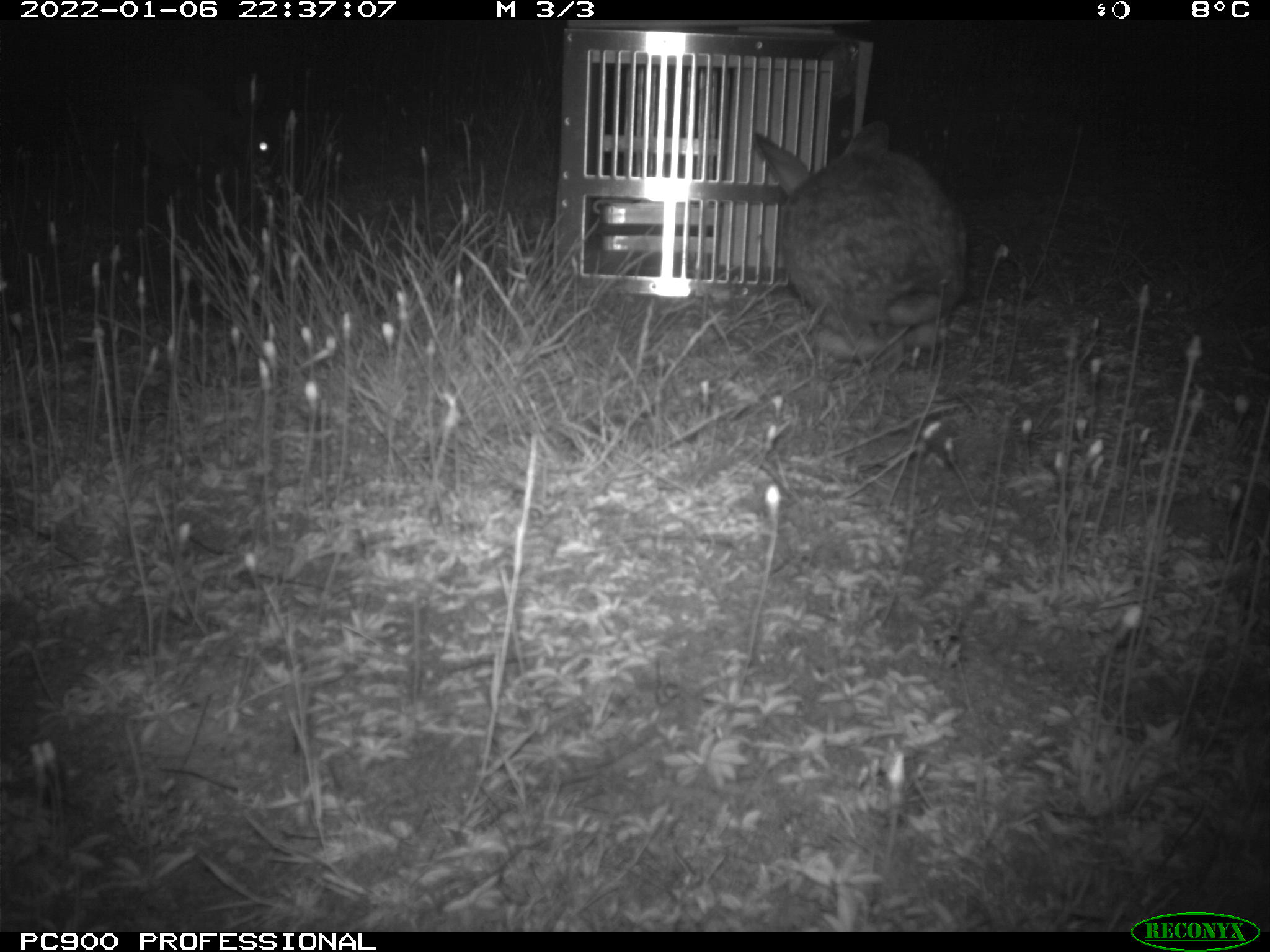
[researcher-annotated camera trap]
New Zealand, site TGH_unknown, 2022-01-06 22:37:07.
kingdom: Animalia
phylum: Chordata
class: Mammalia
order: Lagomorpha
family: Leporidae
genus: Oryctolagus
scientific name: Oryctolagus cuniculus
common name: european rabbit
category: rabbit